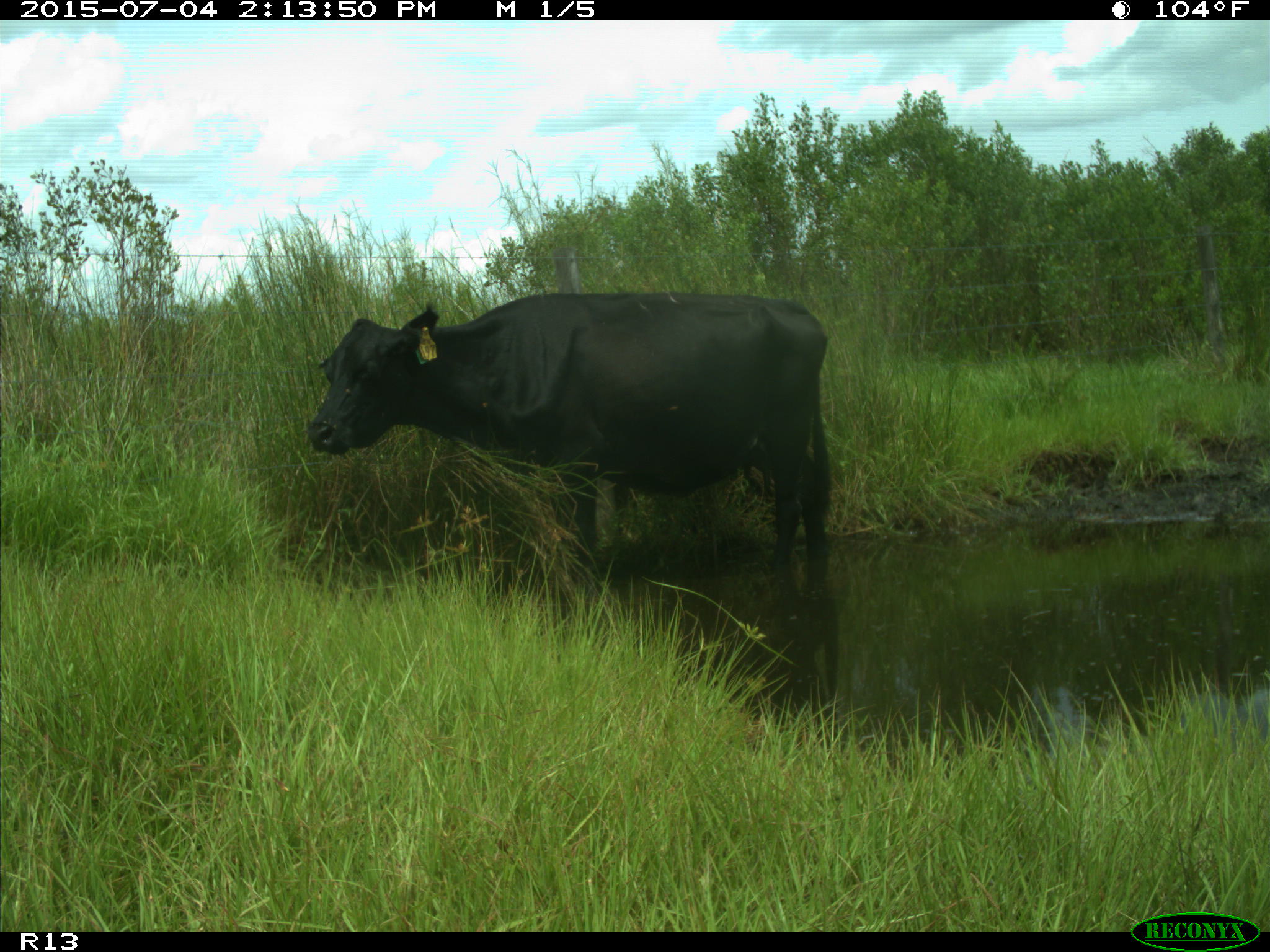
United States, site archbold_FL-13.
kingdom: Animalia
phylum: Chordata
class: Mammalia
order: Artiodactyla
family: Bovidae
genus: Bos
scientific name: Bos taurus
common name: domestic cow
Bos taurus (domestic cow).